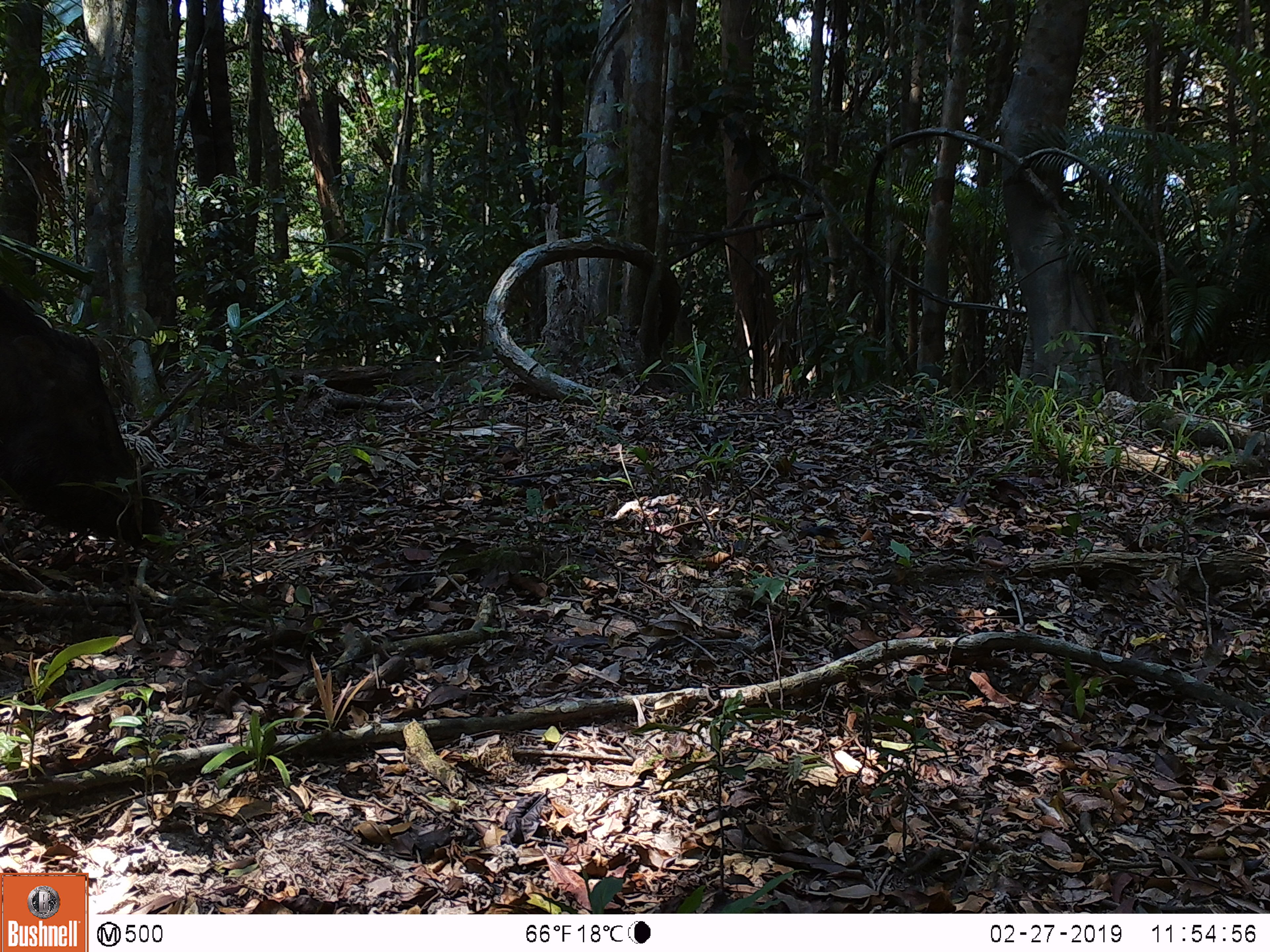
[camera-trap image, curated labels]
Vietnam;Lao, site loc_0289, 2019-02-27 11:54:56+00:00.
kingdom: Animalia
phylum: Chordata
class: Mammalia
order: Artiodactyla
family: Suidae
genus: Sus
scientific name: Sus scrofa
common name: eurasian wild pig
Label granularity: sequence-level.